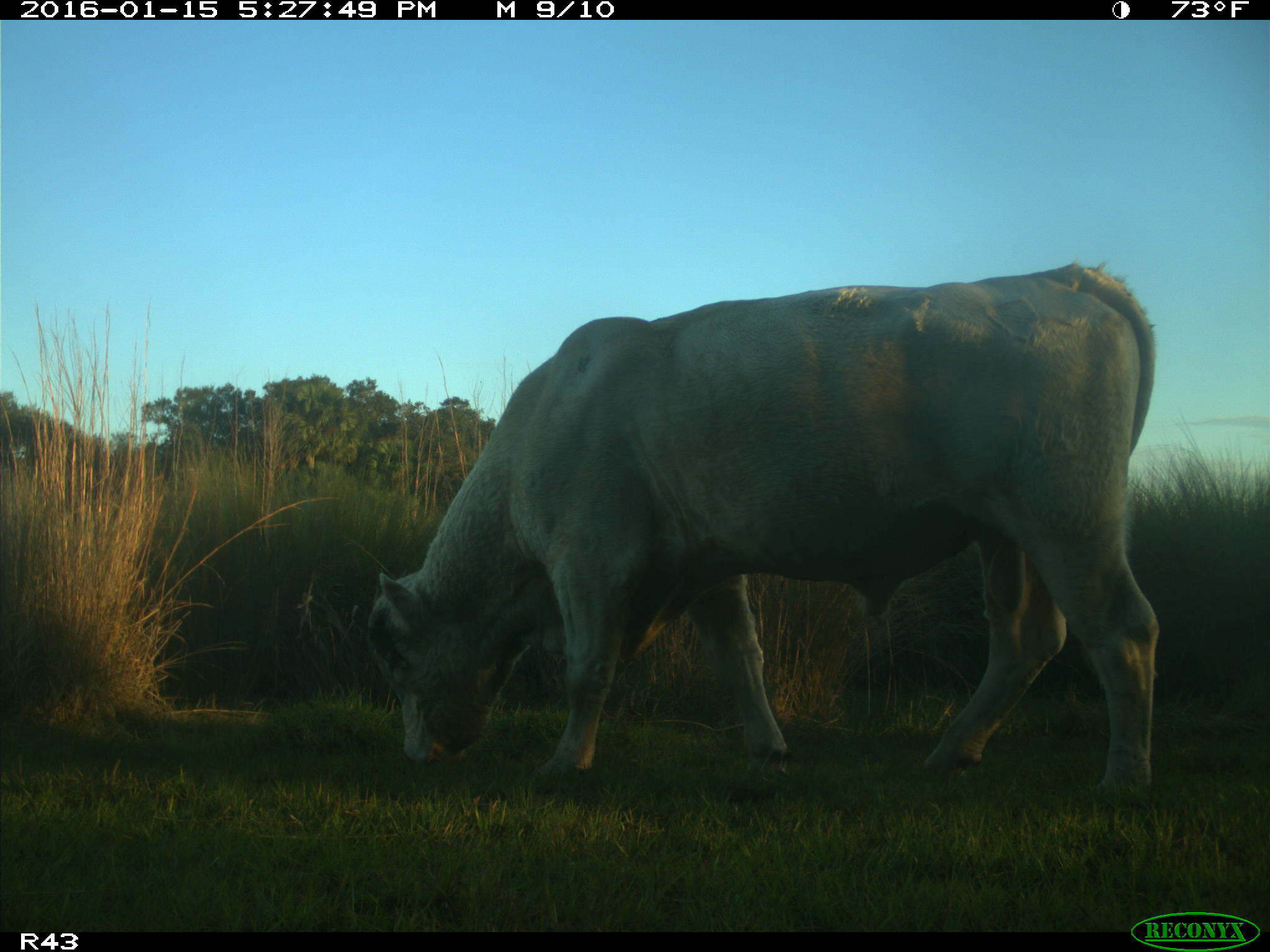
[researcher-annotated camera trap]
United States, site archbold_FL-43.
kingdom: Animalia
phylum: Chordata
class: Mammalia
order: Artiodactyla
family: Bovidae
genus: Bos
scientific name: Bos taurus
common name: domestic cow